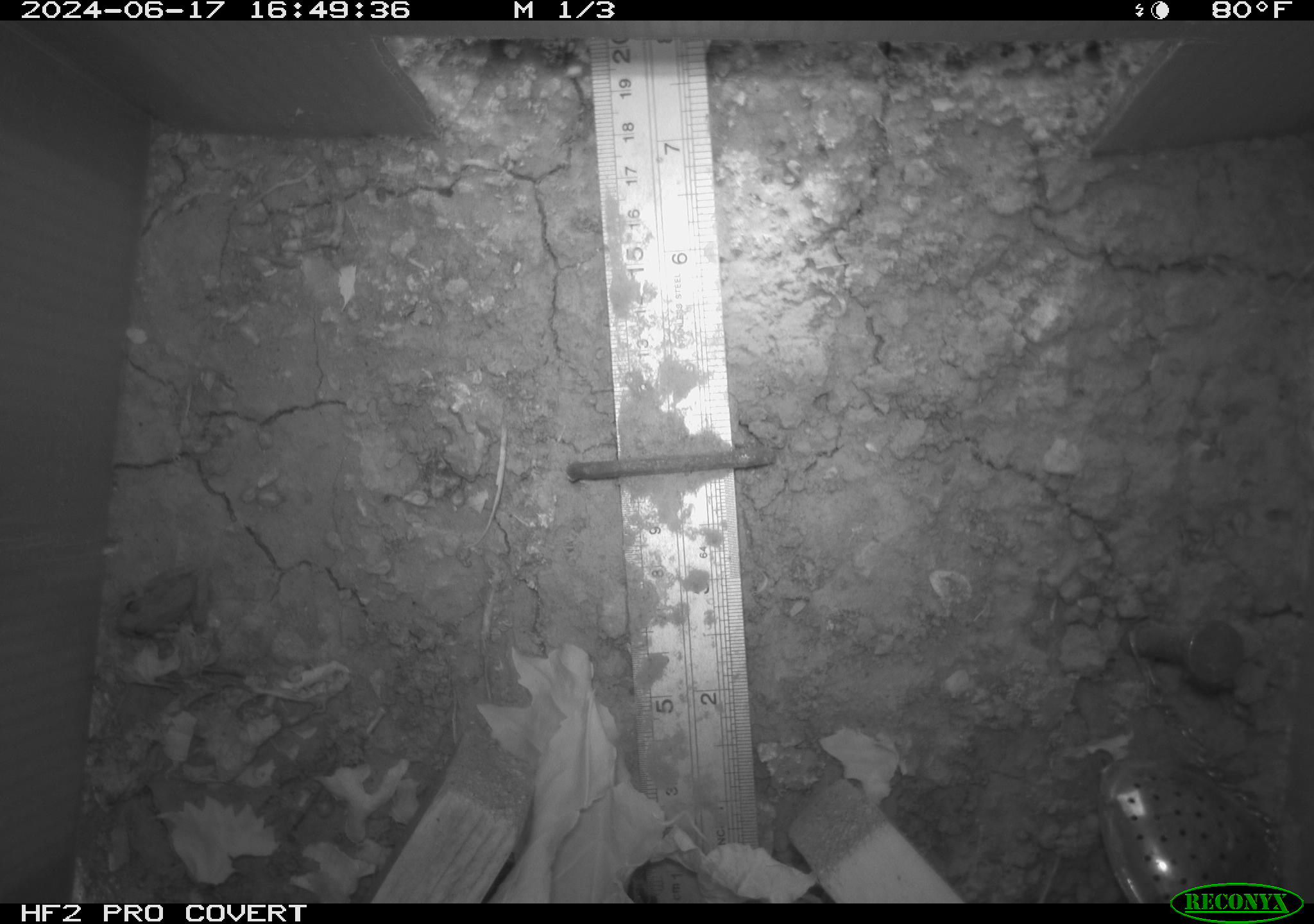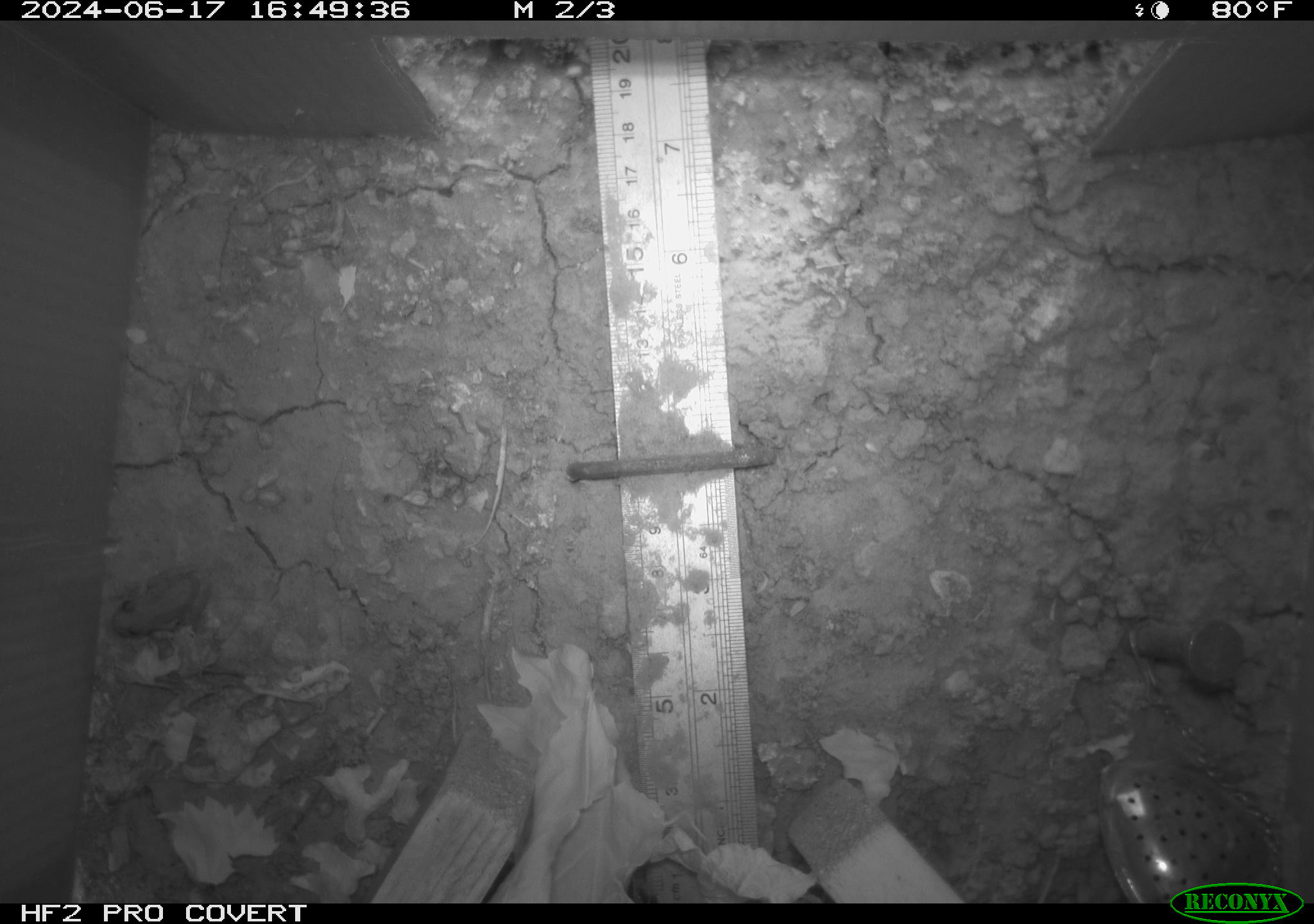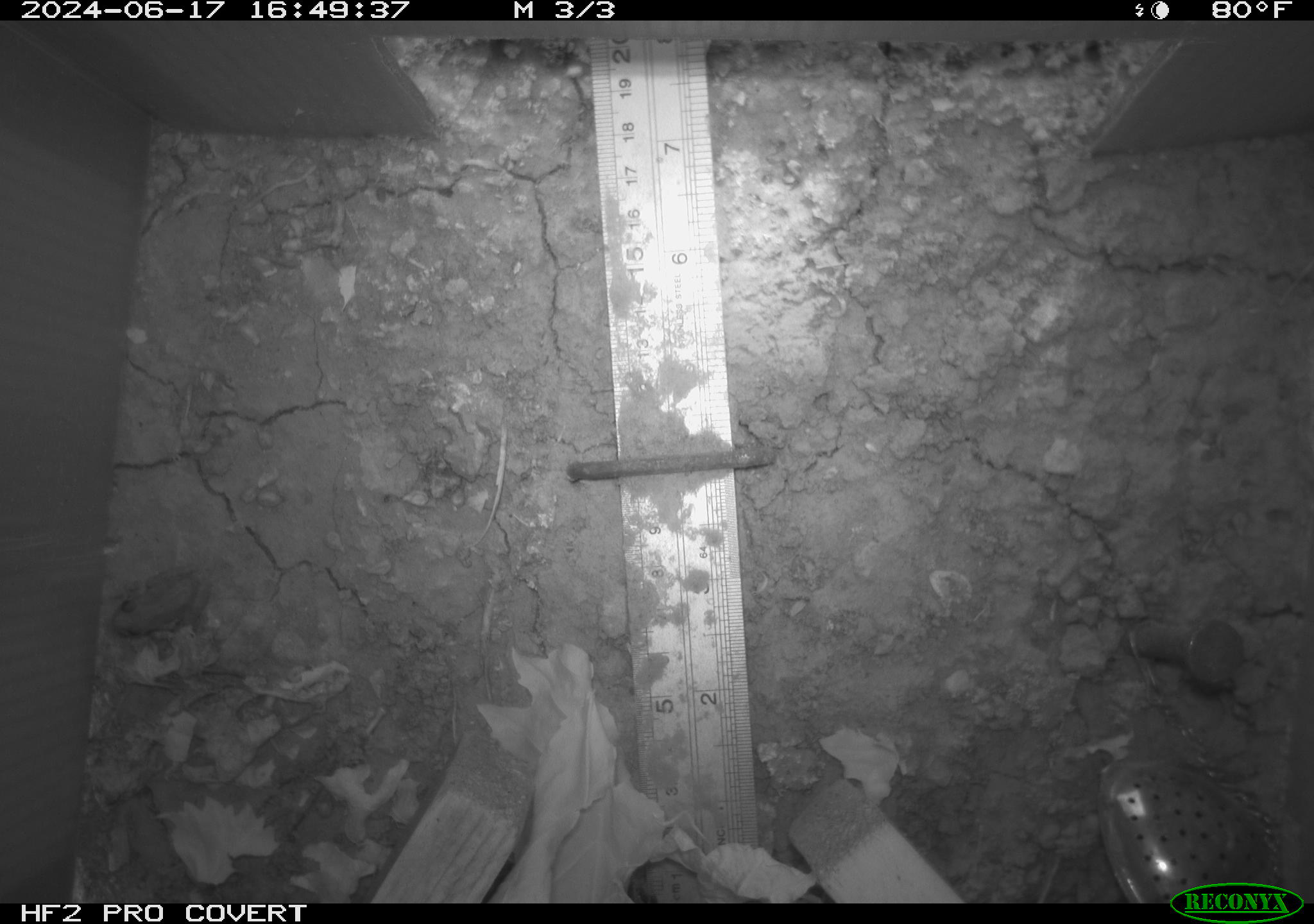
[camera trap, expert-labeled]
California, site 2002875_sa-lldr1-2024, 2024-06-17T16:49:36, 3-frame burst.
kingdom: Animalia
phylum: Chordata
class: Amphibia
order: Anura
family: Hylidae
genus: Pseudacris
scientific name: Pseudacris regilla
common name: sierran treefrog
Sierran treefrog (Pseudacris regilla).